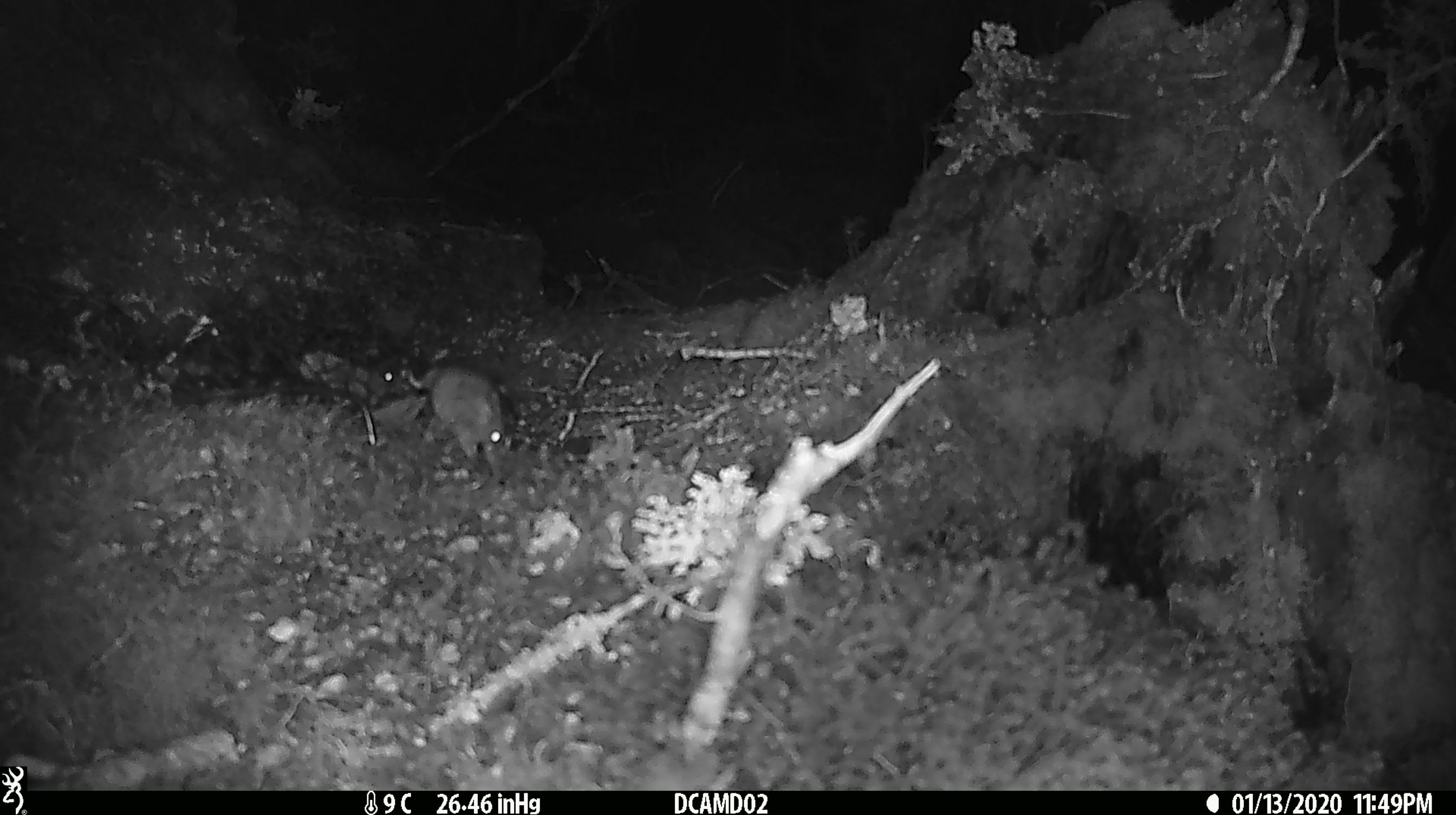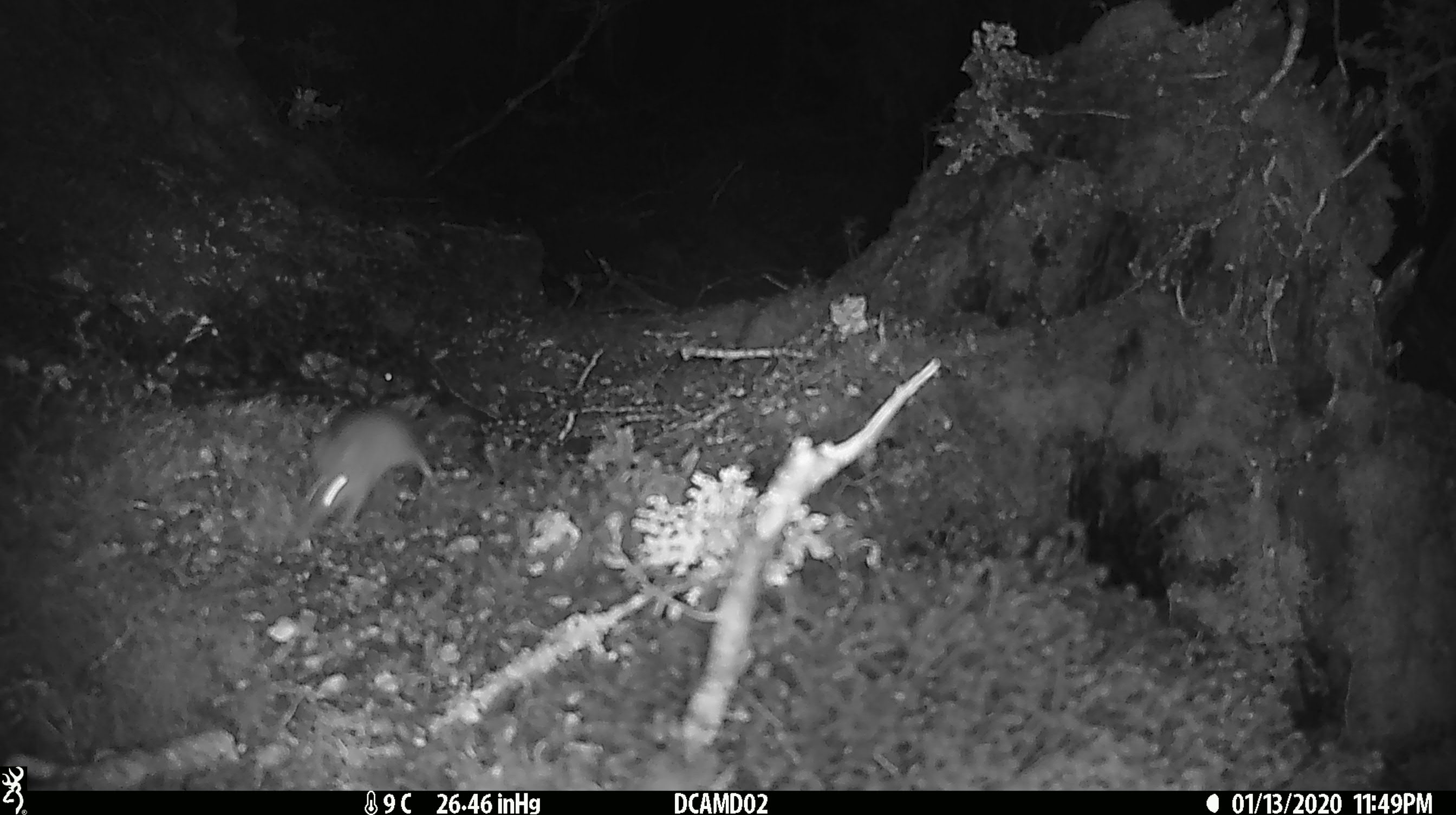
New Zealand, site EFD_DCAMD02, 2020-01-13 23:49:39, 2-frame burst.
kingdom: Animalia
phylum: Chordata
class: Mammalia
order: Rodentia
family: Muridae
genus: Mus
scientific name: Mus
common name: mouse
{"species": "mouse (Mus)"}